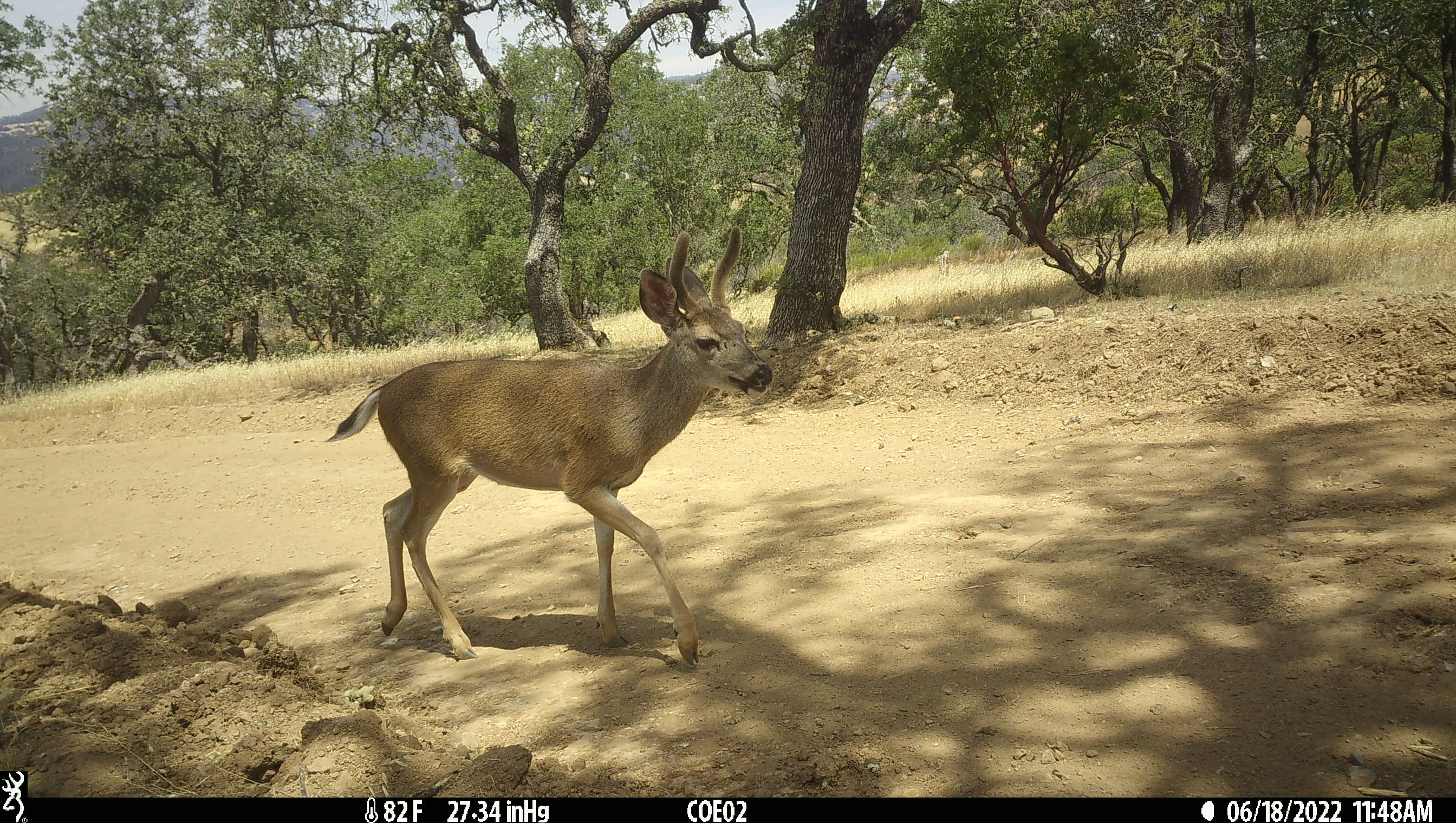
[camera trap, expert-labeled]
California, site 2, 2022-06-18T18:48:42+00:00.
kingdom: Animalia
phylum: Chordata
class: Mammalia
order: Artiodactyla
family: Cervidae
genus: Odocoileus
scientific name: Odocoileus hemionus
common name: mule deer